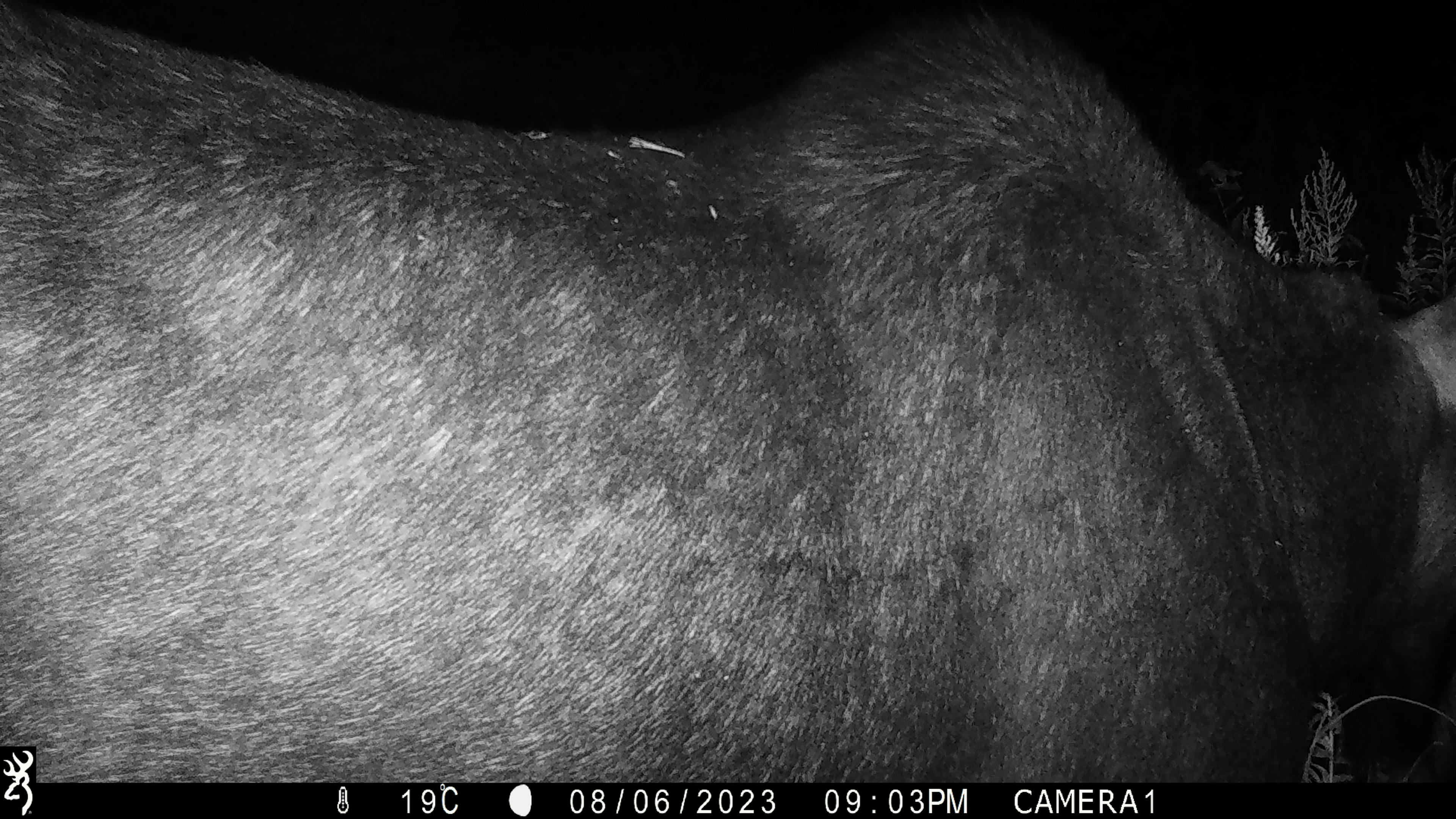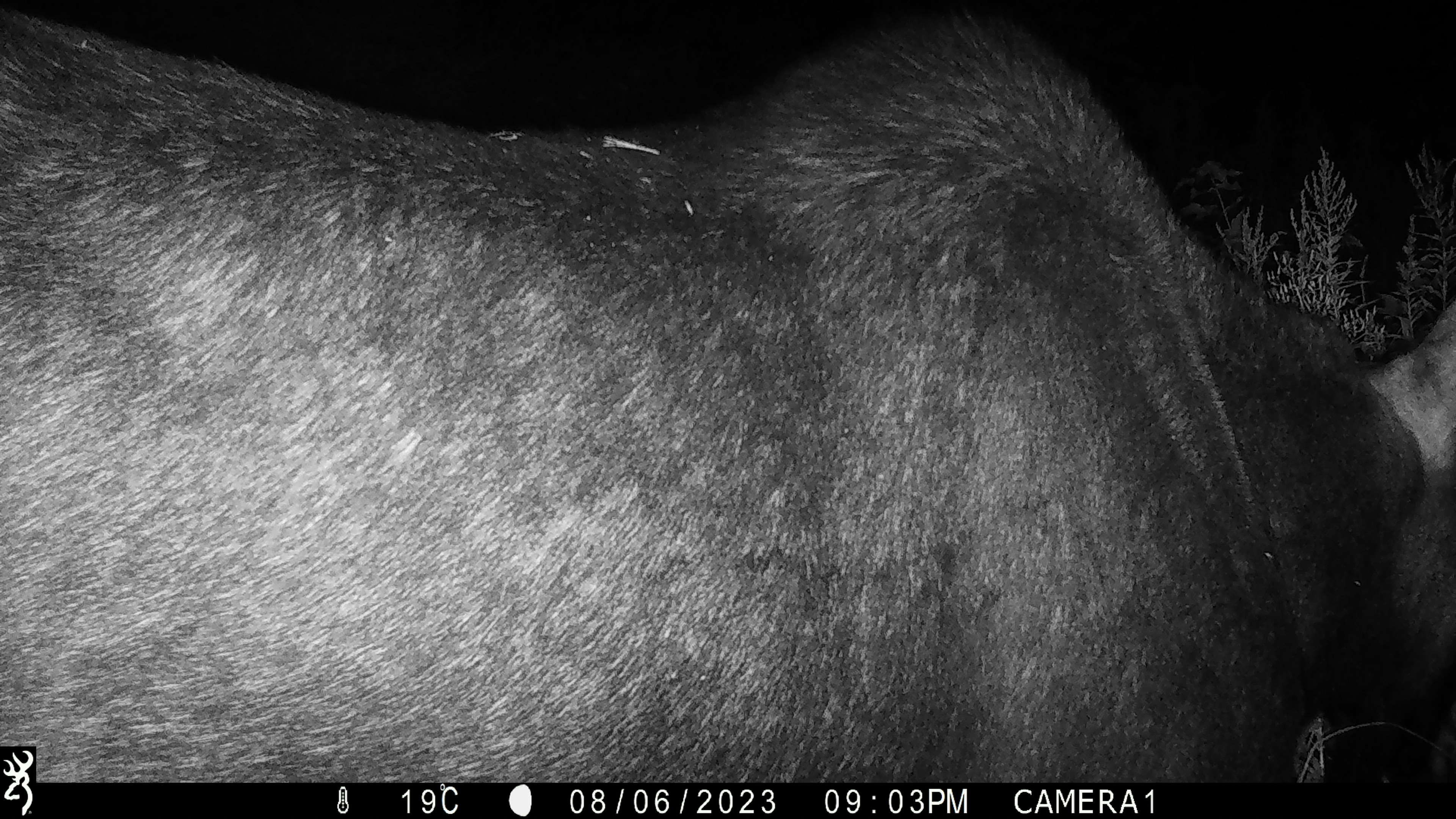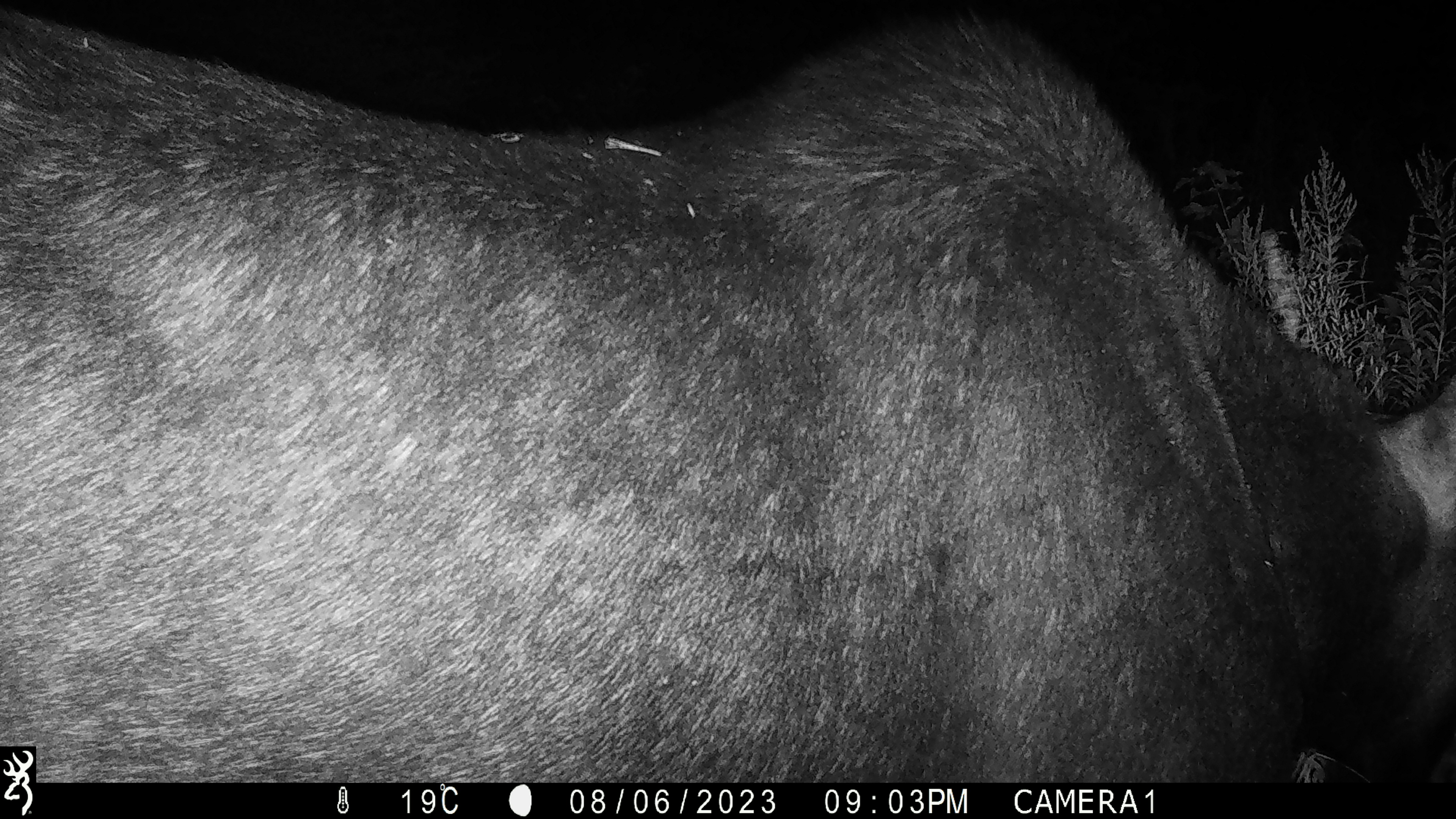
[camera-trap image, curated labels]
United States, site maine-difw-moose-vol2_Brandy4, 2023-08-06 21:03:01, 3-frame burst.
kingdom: Animalia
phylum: Chordata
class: Mammalia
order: Artiodactyla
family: Cervidae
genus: Alces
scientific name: Alces alces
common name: moose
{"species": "moose (Alces alces)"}